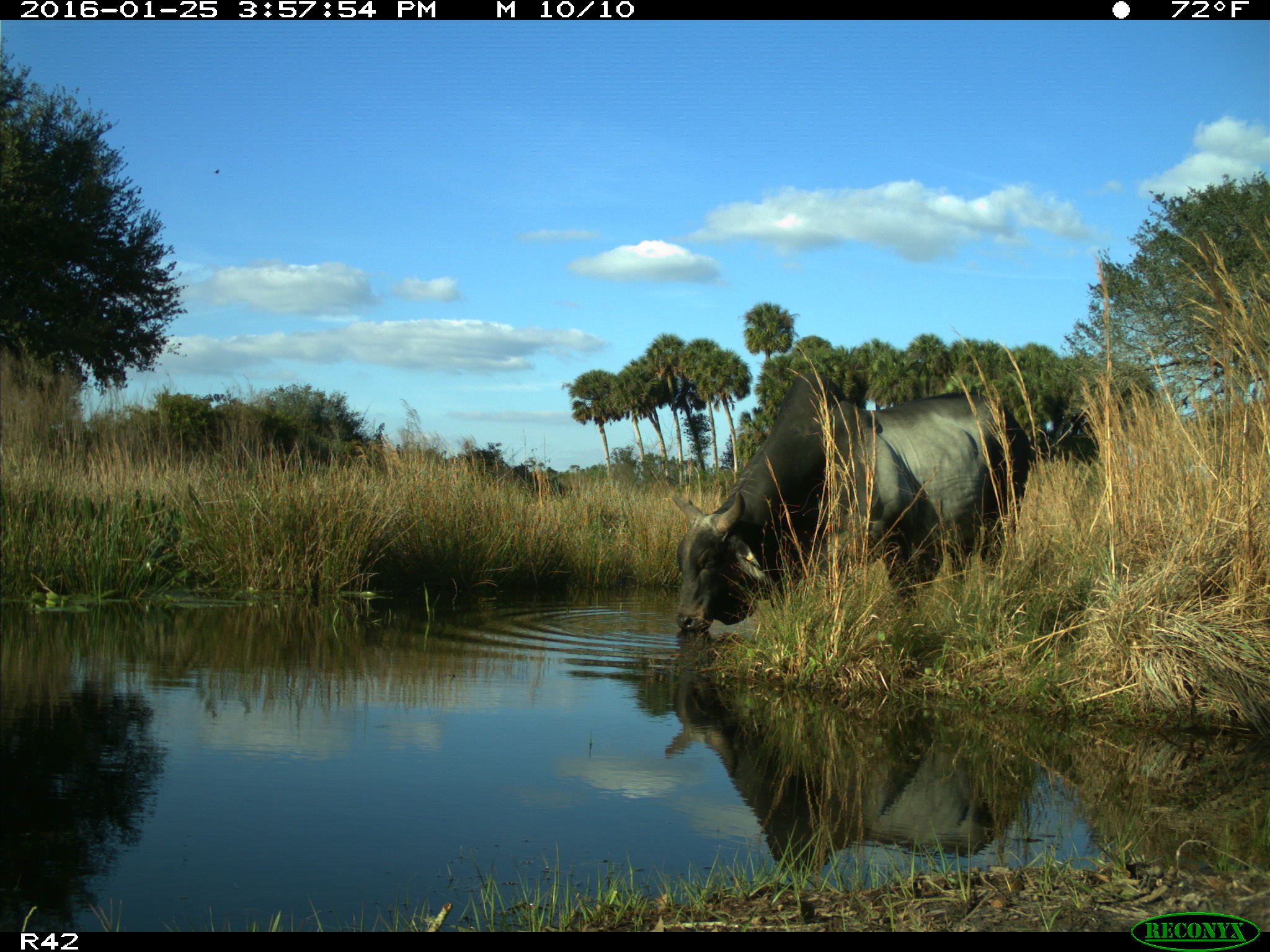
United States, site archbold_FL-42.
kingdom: Animalia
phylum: Chordata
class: Mammalia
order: Artiodactyla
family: Bovidae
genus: Bos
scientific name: Bos taurus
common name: domestic cow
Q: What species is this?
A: Bos taurus (domestic cow).